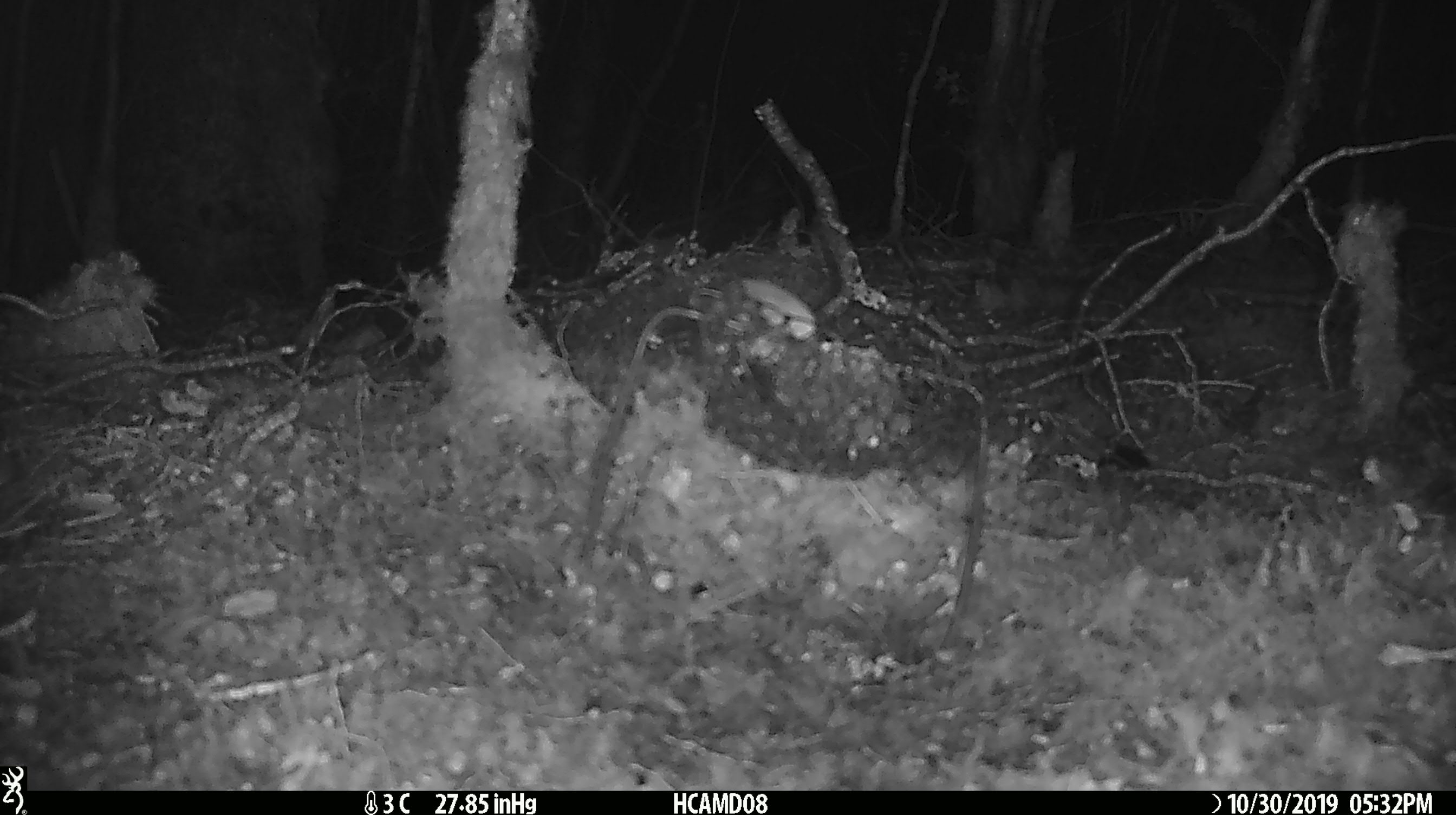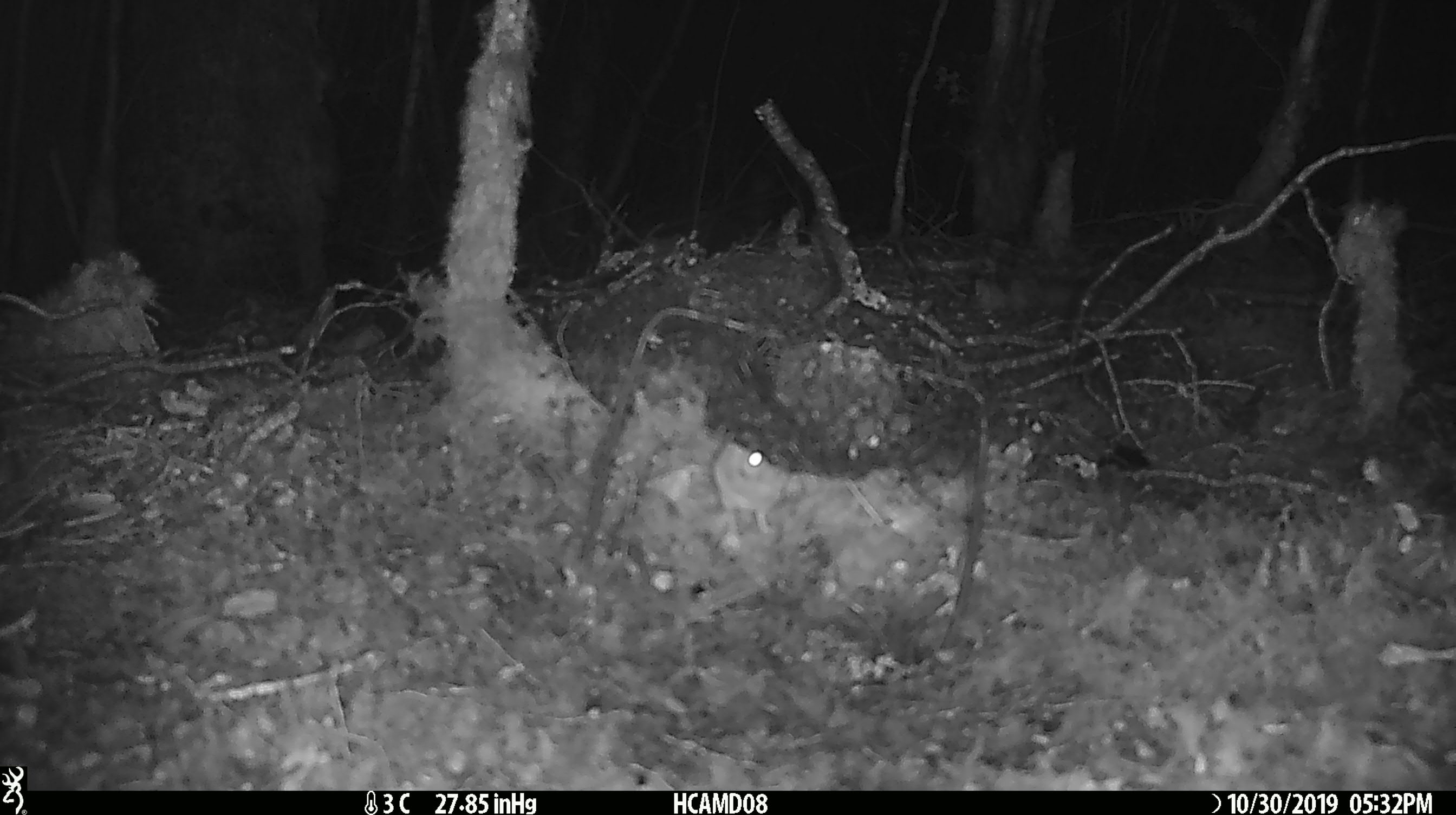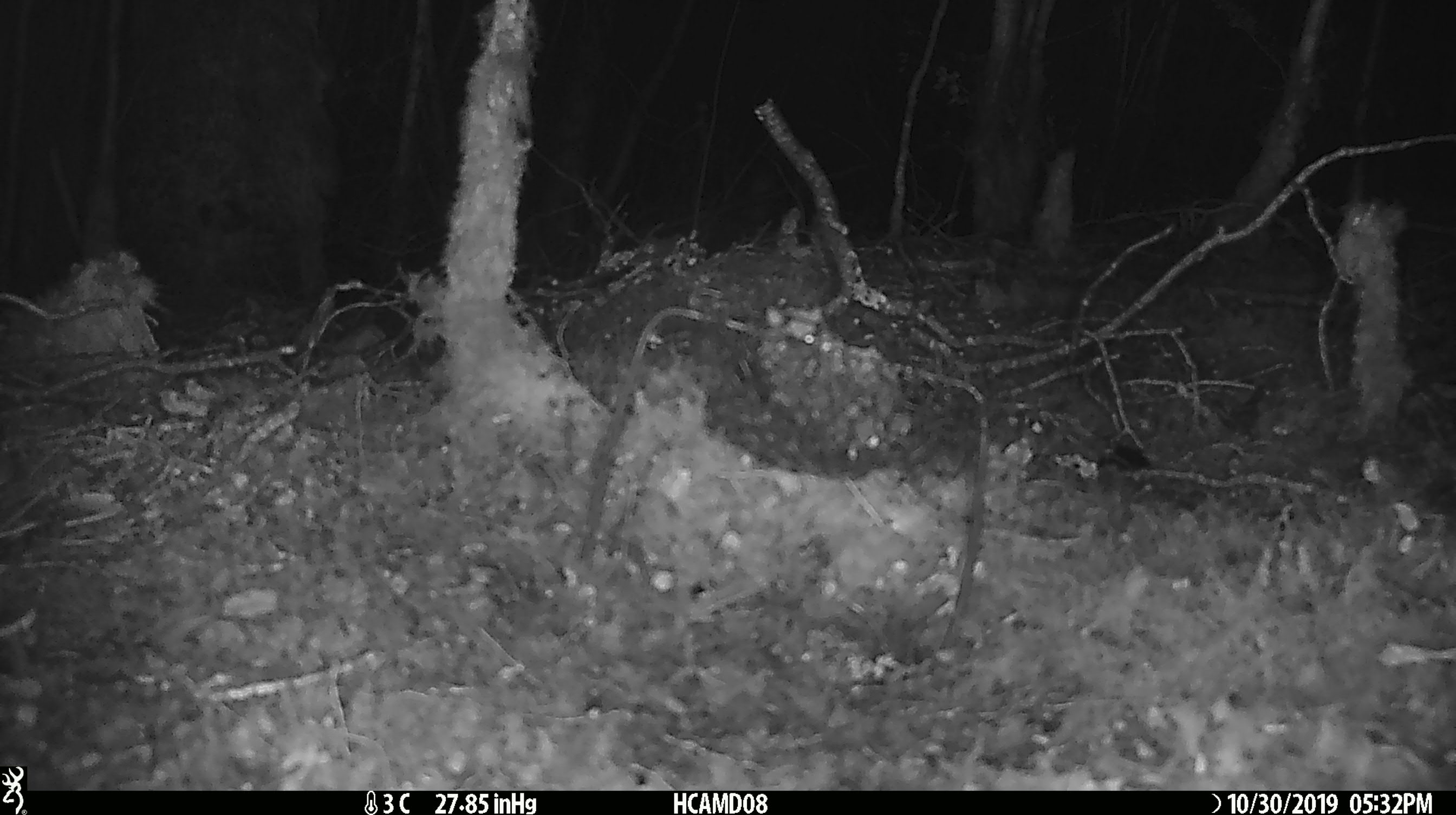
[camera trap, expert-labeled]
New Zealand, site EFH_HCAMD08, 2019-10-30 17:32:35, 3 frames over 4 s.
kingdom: Animalia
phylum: Chordata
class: Mammalia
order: Rodentia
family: Muridae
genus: Mus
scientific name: Mus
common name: mouse